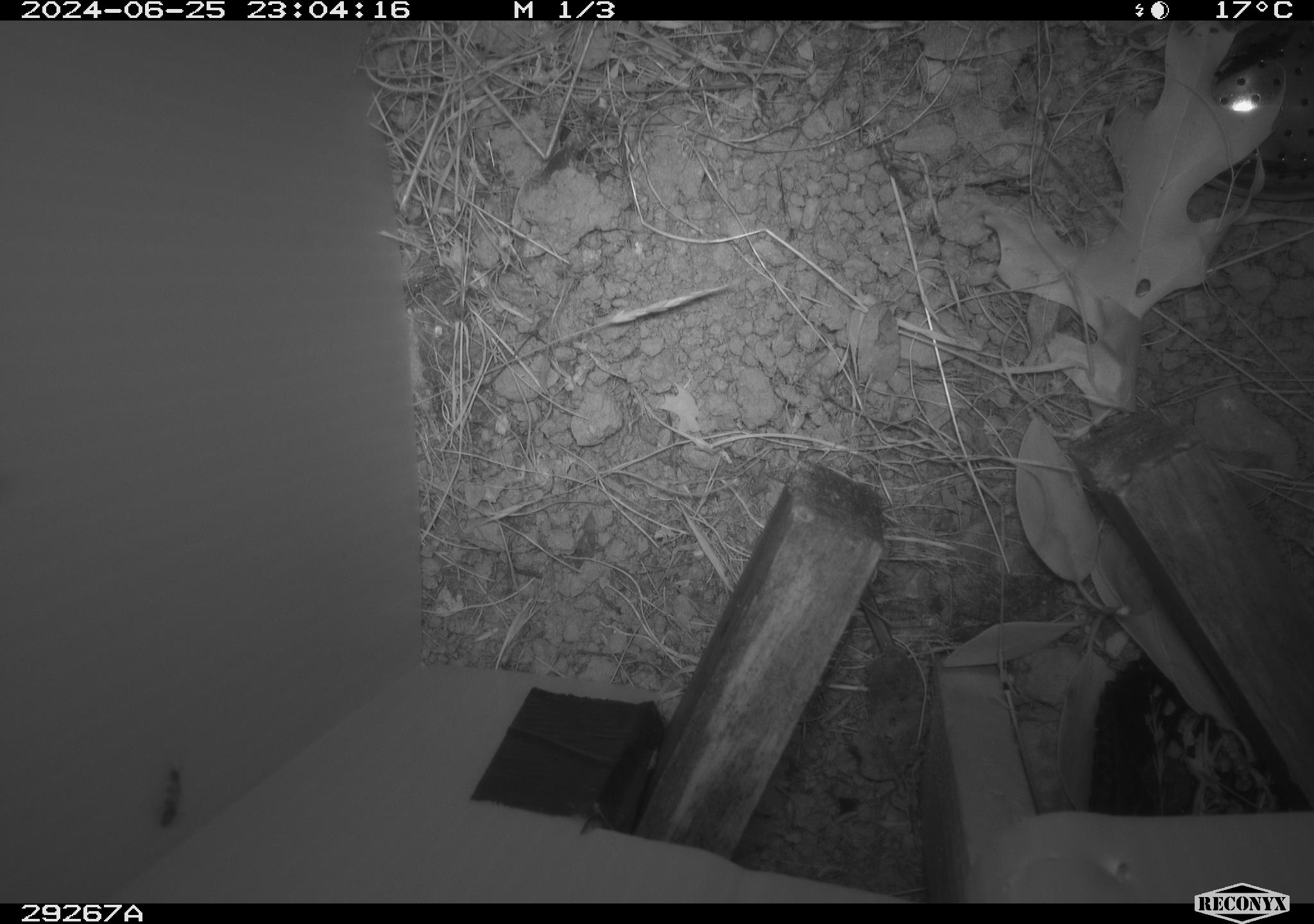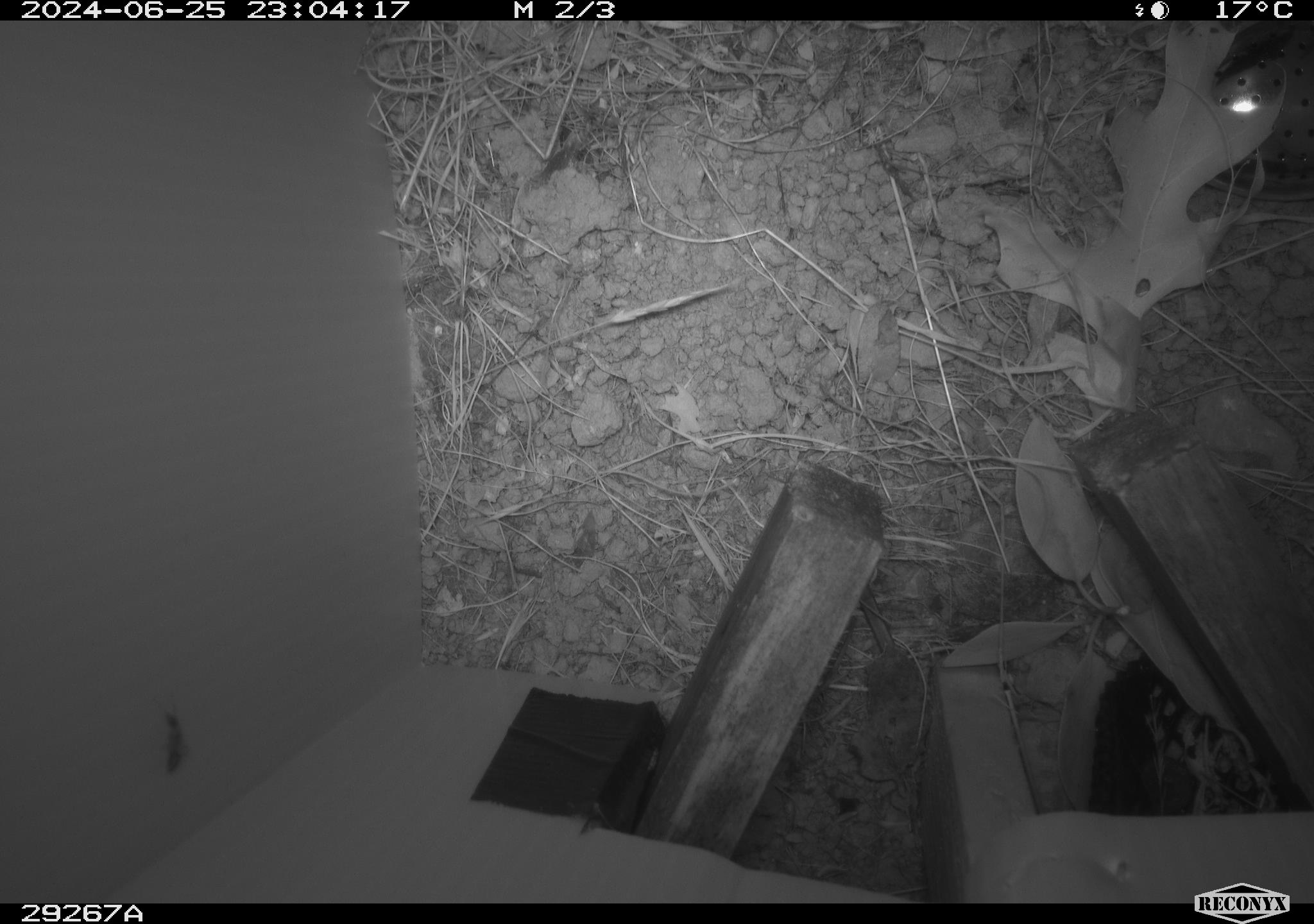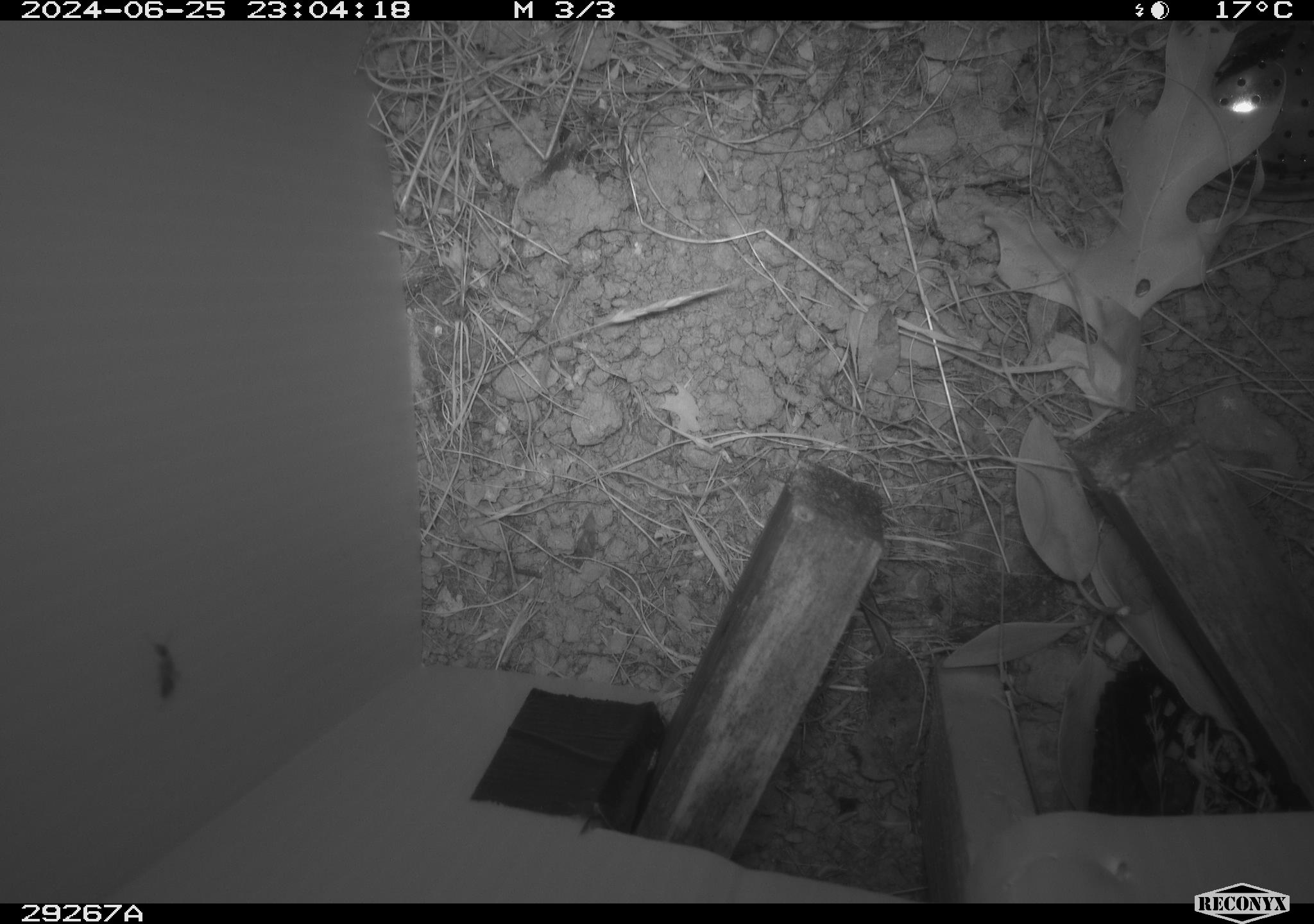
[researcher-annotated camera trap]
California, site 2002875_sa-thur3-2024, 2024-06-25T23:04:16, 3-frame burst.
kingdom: Animalia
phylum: Chordata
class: Mammalia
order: Rodentia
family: Cricetidae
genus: Neotoma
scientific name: Neotoma fuscipes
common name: dusky-footed woodrat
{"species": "dusky-footed woodrat (Neotoma fuscipes)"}